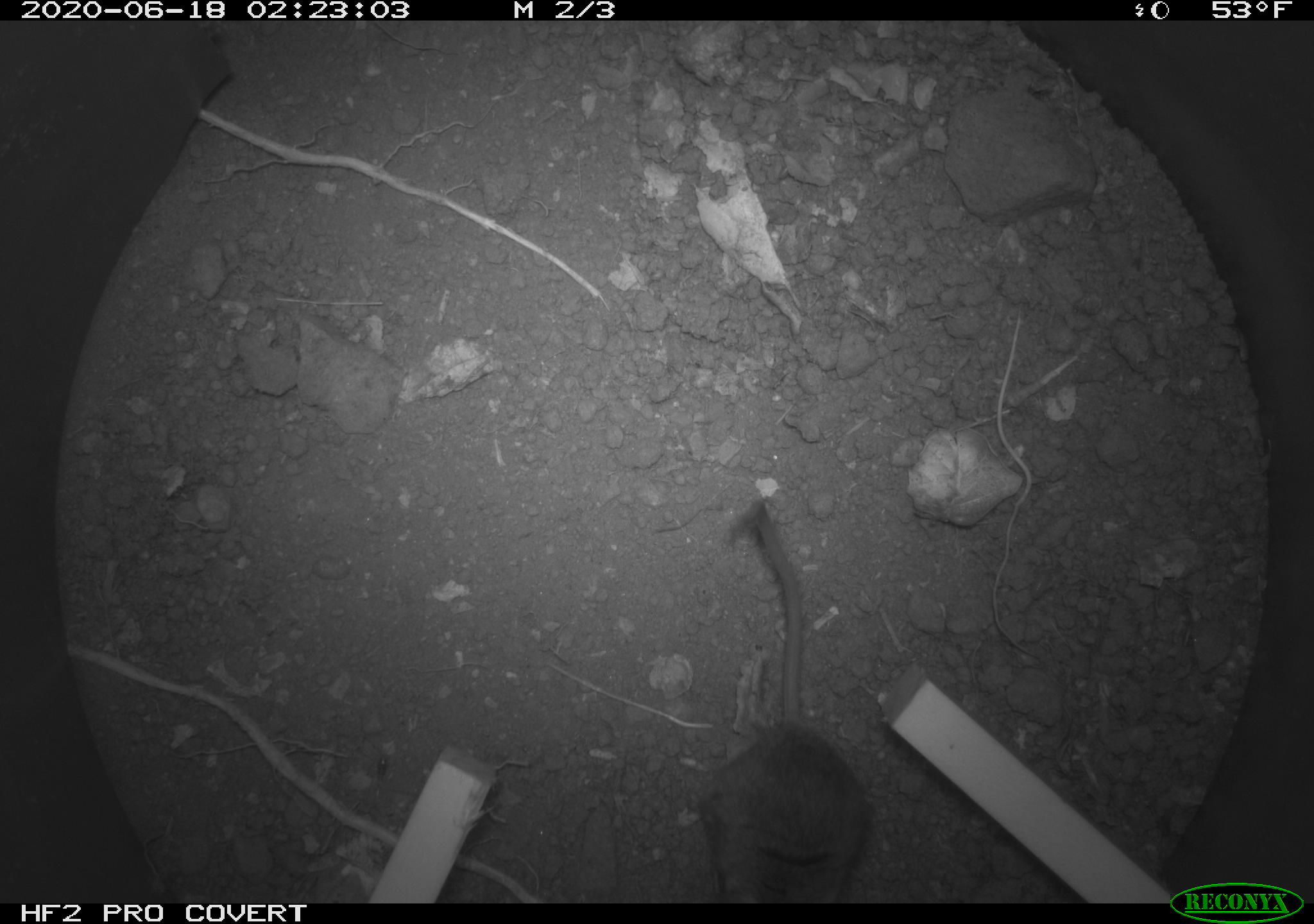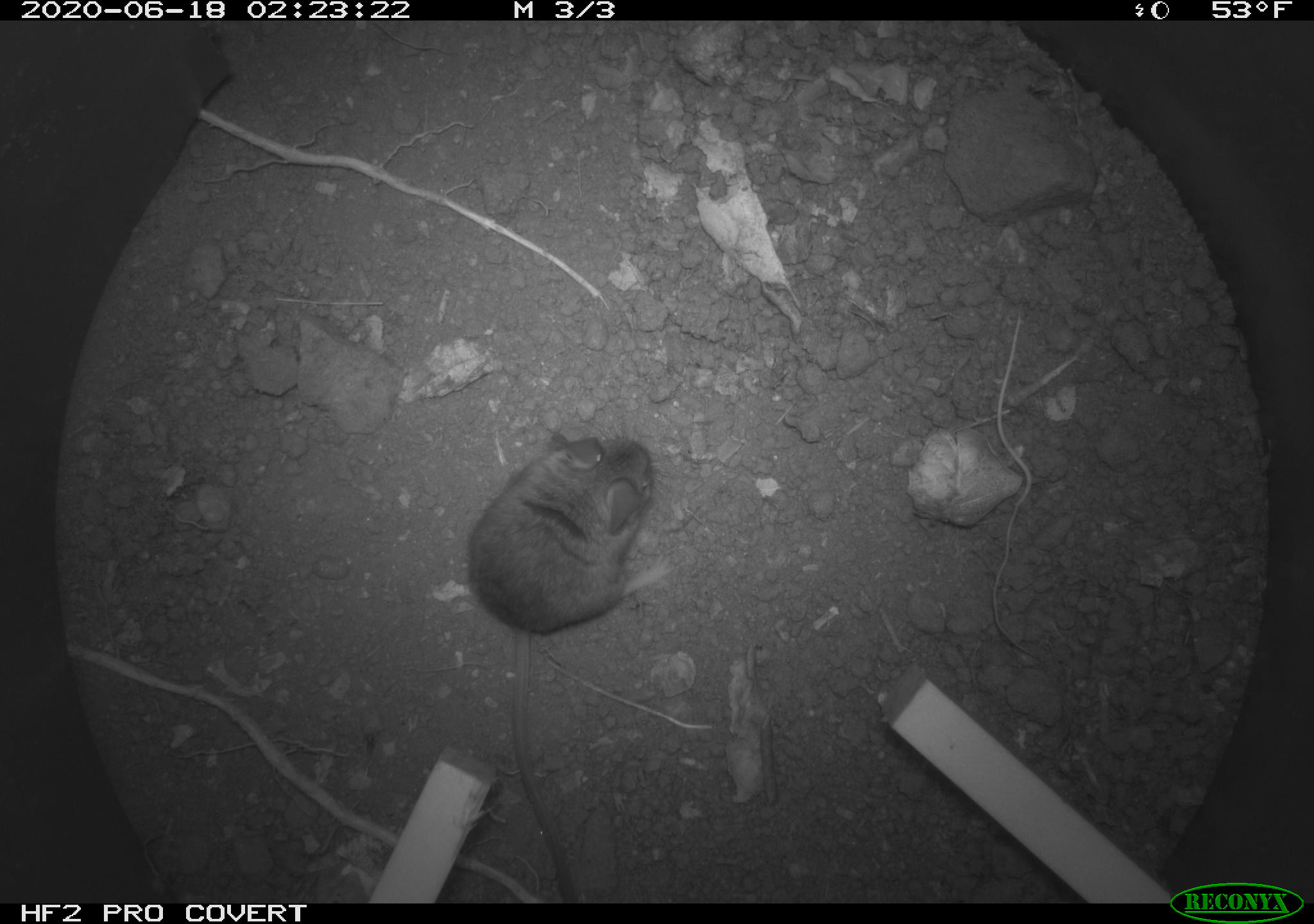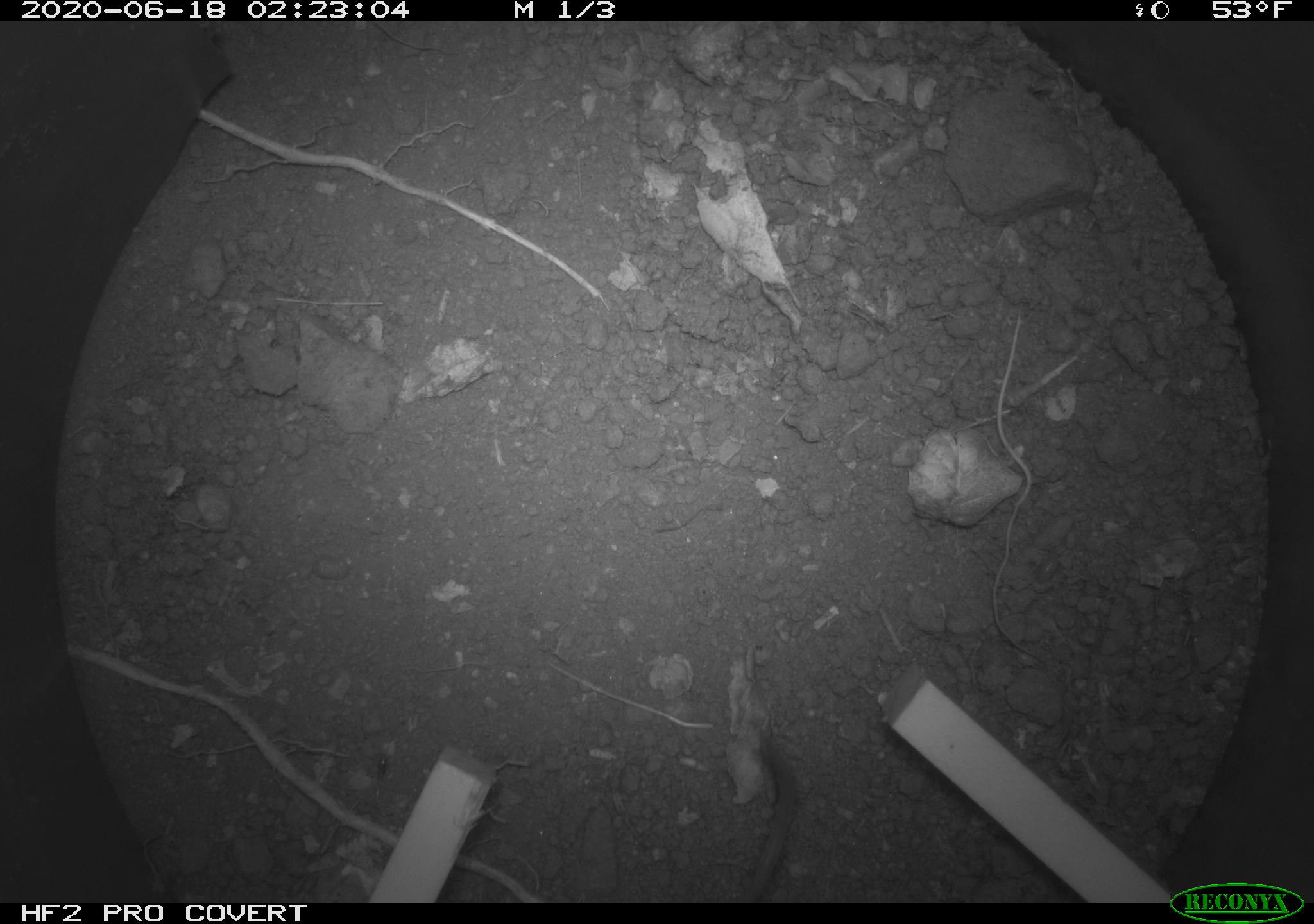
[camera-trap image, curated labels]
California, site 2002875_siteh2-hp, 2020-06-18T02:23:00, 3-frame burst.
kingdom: Animalia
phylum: Chordata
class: Mammalia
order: Rodentia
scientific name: Rodentia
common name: mouse species